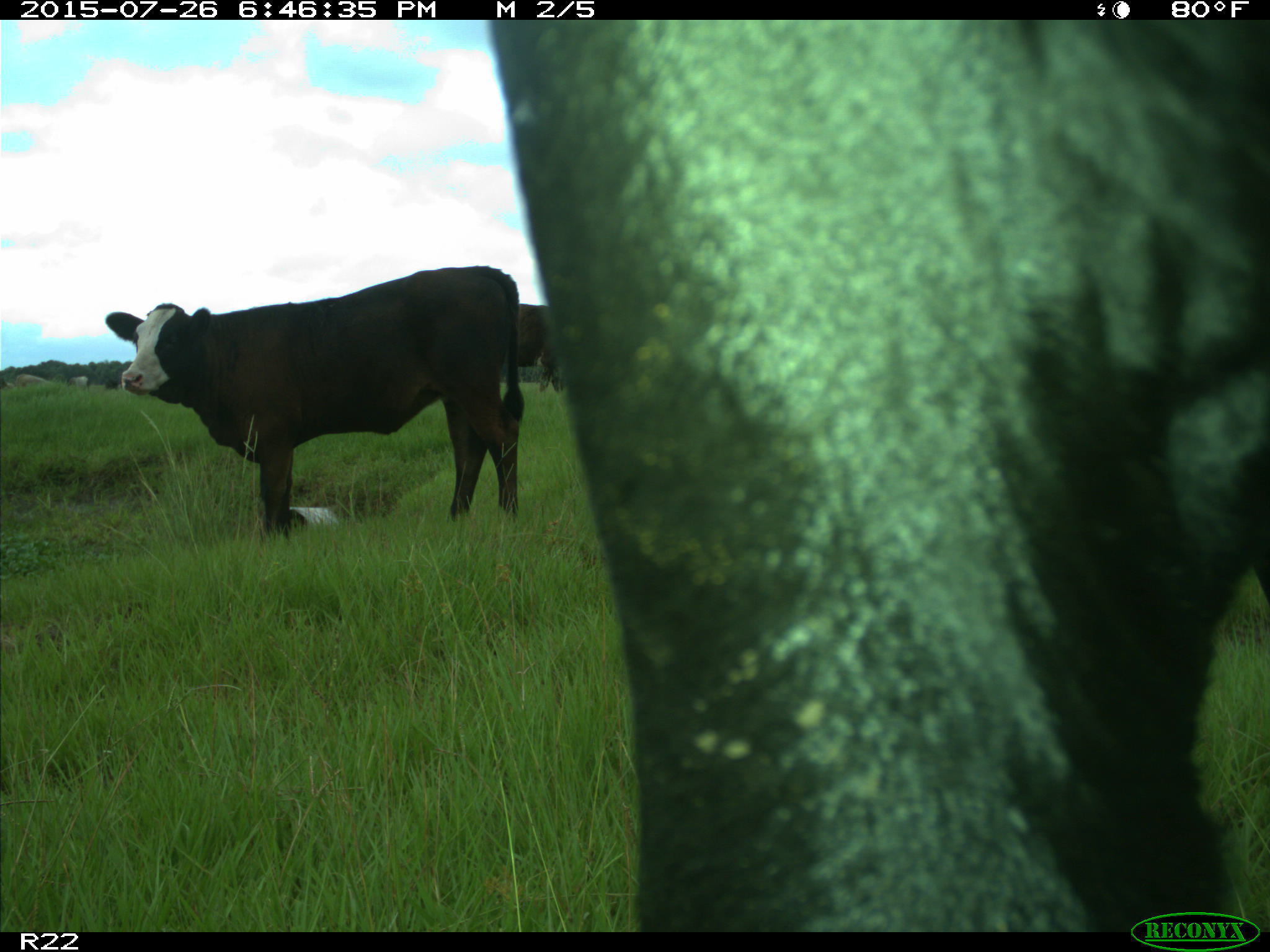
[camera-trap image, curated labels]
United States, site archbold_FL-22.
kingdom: Animalia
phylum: Chordata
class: Mammalia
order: Artiodactyla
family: Bovidae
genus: Bos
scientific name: Bos taurus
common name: domestic cow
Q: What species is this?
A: Bos taurus (domestic cow).